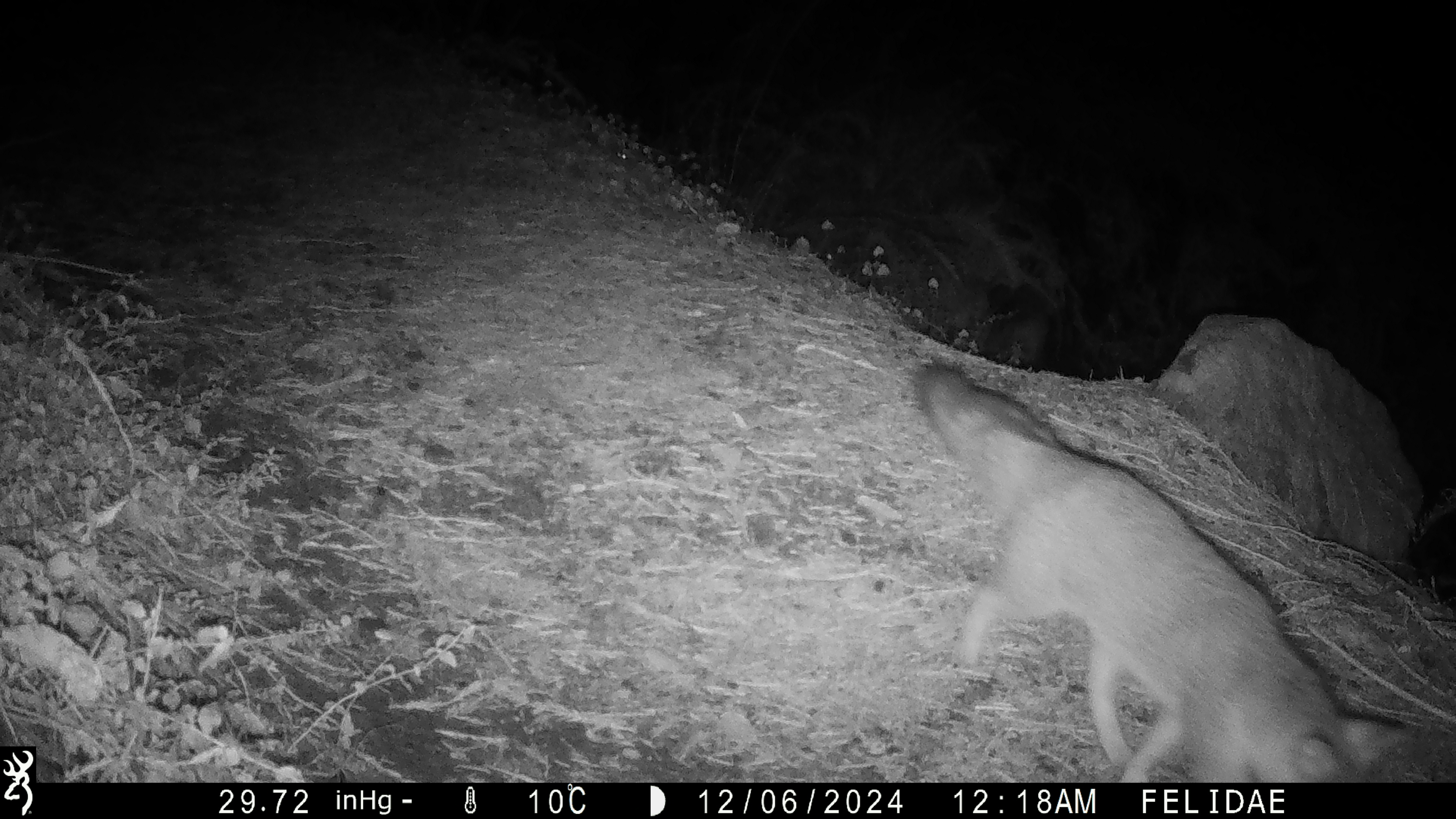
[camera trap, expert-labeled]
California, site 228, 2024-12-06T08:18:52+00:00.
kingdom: Animalia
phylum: Chordata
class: Mammalia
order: Carnivora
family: Canidae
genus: Urocyon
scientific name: Urocyon cinereoargenteus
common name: gray fox